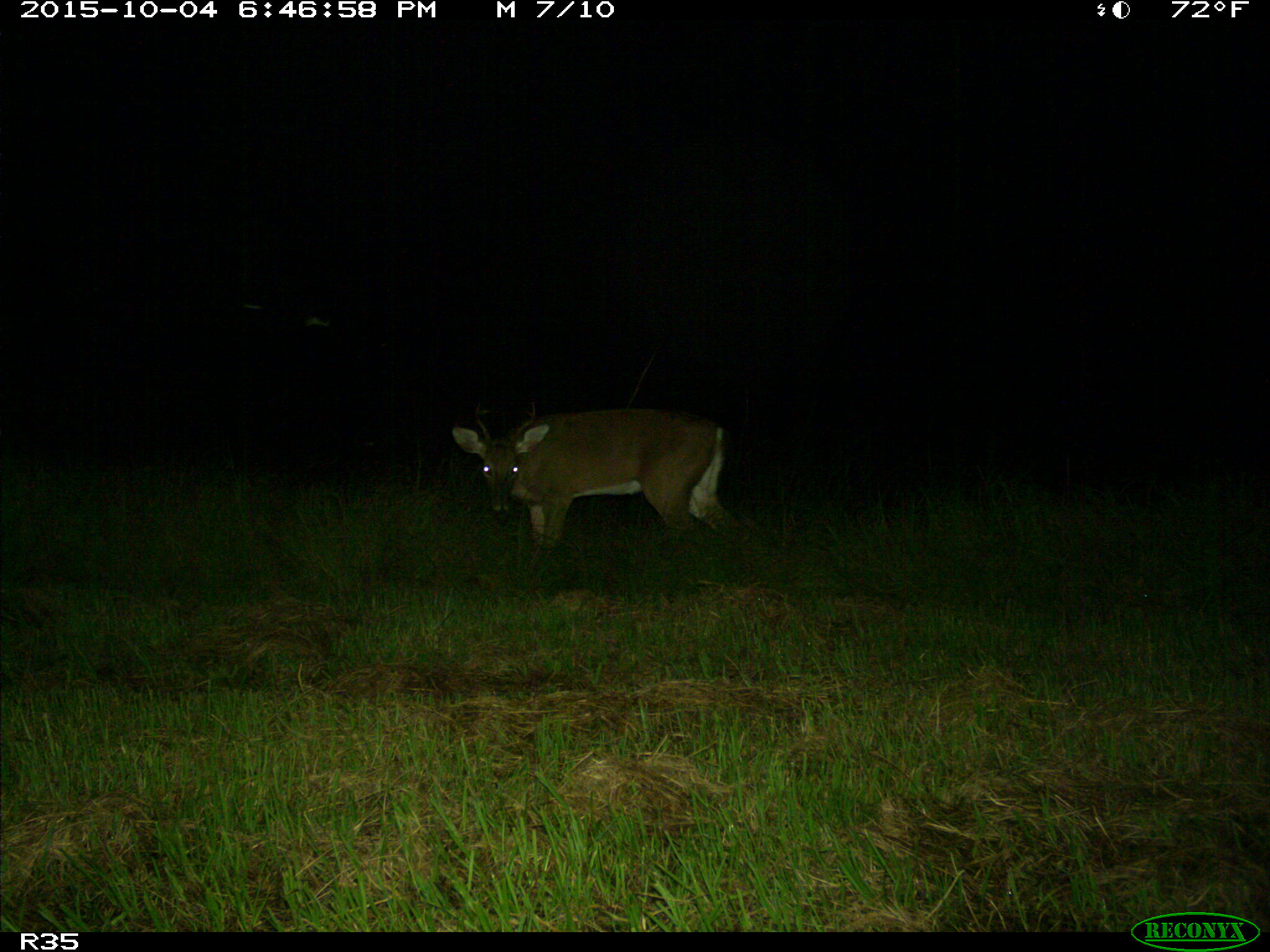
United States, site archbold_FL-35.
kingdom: Animalia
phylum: Chordata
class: Mammalia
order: Artiodactyla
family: Cervidae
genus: Odocoileus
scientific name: Odocoileus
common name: deer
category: unidentified deer